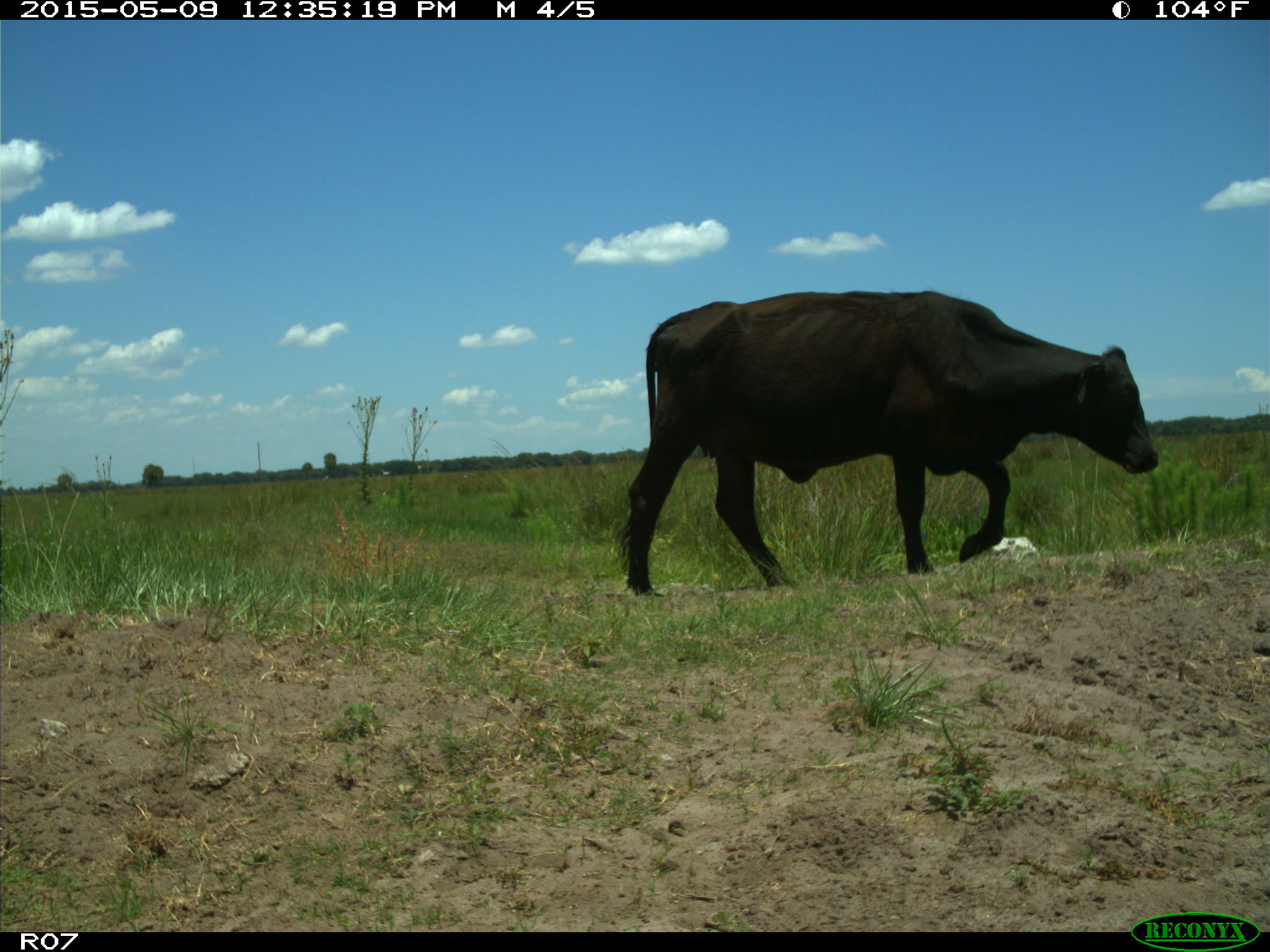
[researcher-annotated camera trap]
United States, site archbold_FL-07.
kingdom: Animalia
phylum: Chordata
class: Mammalia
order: Artiodactyla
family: Bovidae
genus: Bos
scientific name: Bos taurus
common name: domestic cow